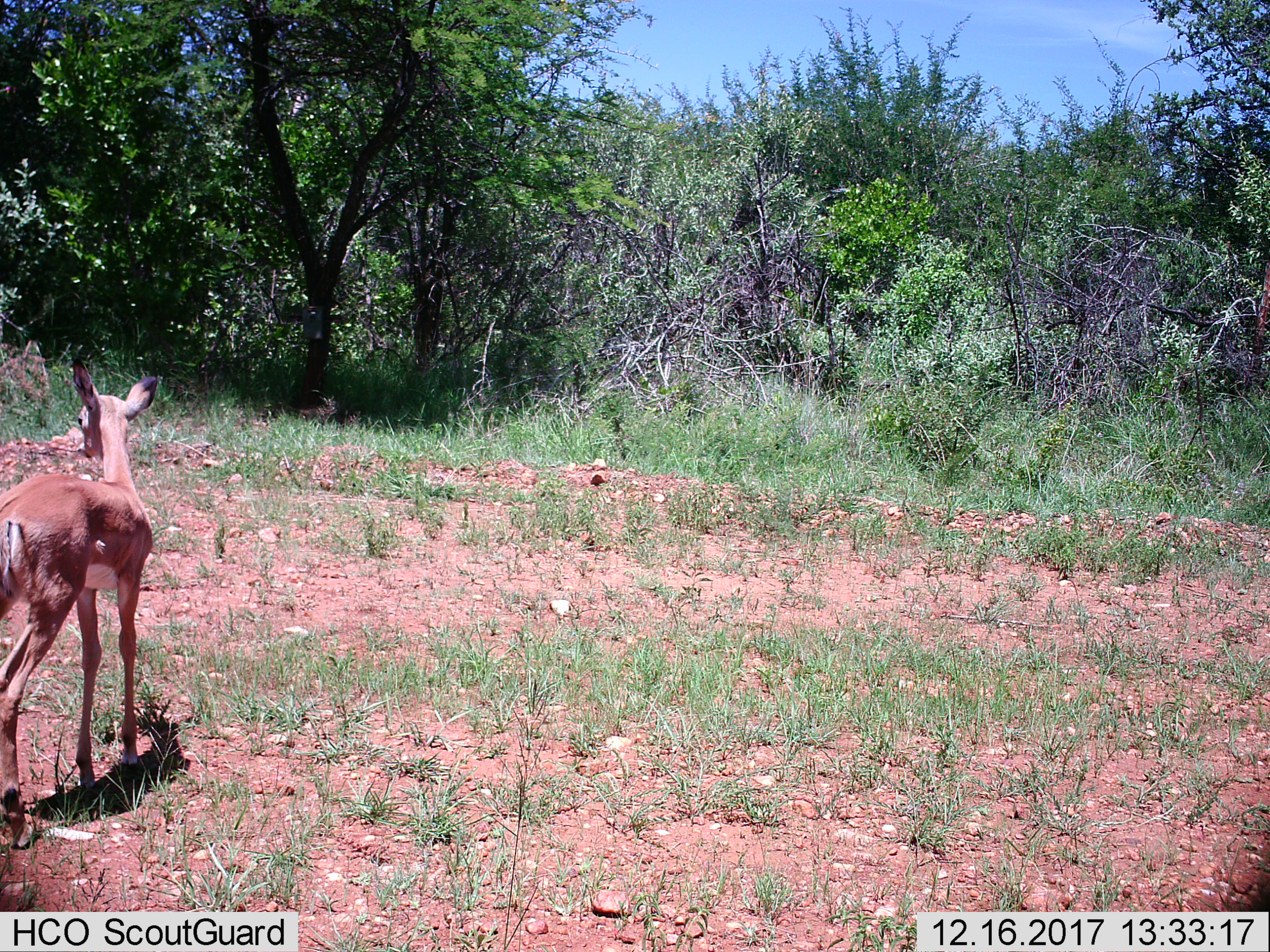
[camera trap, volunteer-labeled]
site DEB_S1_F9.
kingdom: Animalia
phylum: Chordata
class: Mammalia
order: Artiodactyla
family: Bovidae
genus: Aepyceros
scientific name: Aepyceros melampus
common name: impala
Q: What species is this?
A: Impala (Aepyceros melampus).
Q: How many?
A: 1.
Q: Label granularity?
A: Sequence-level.